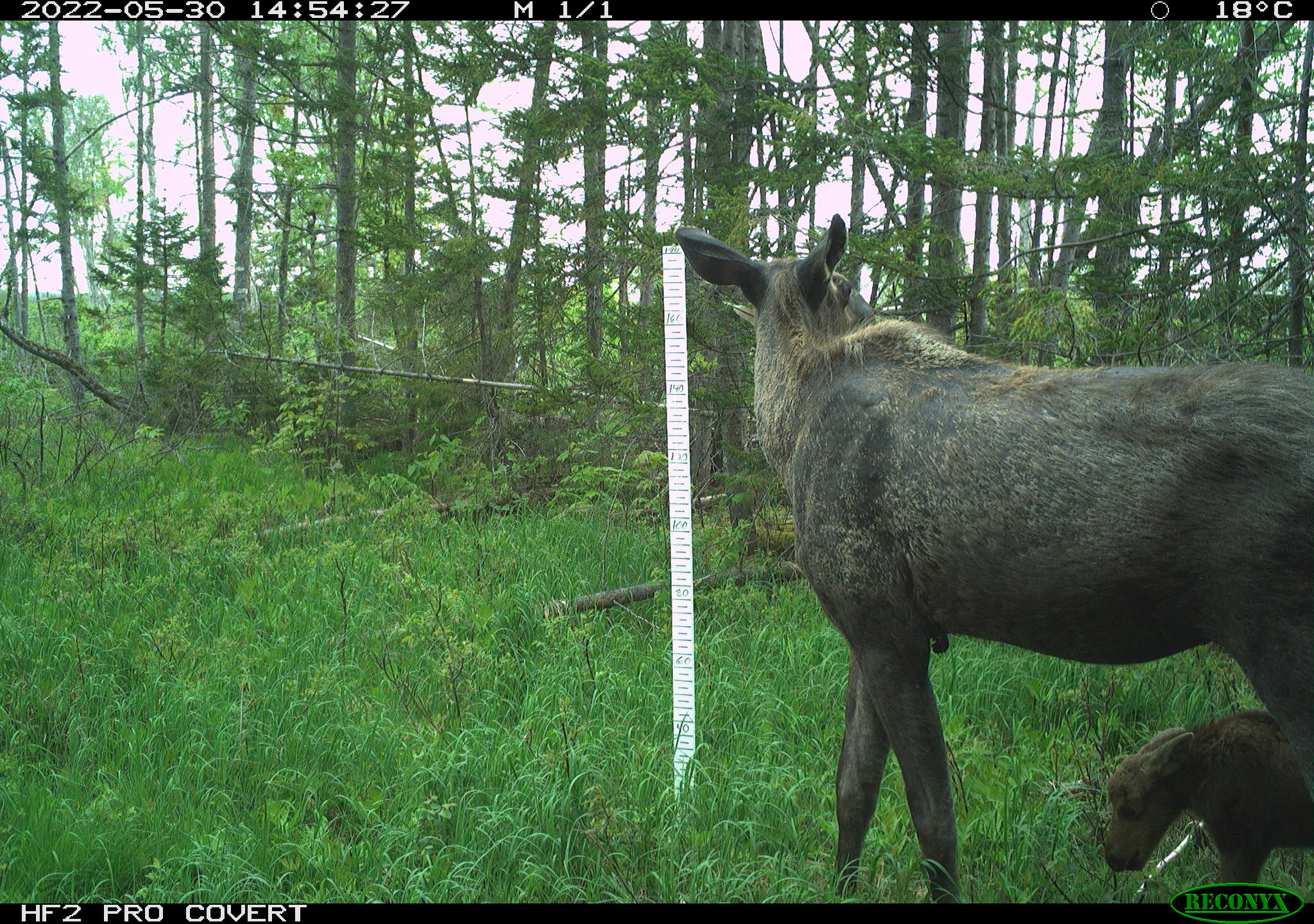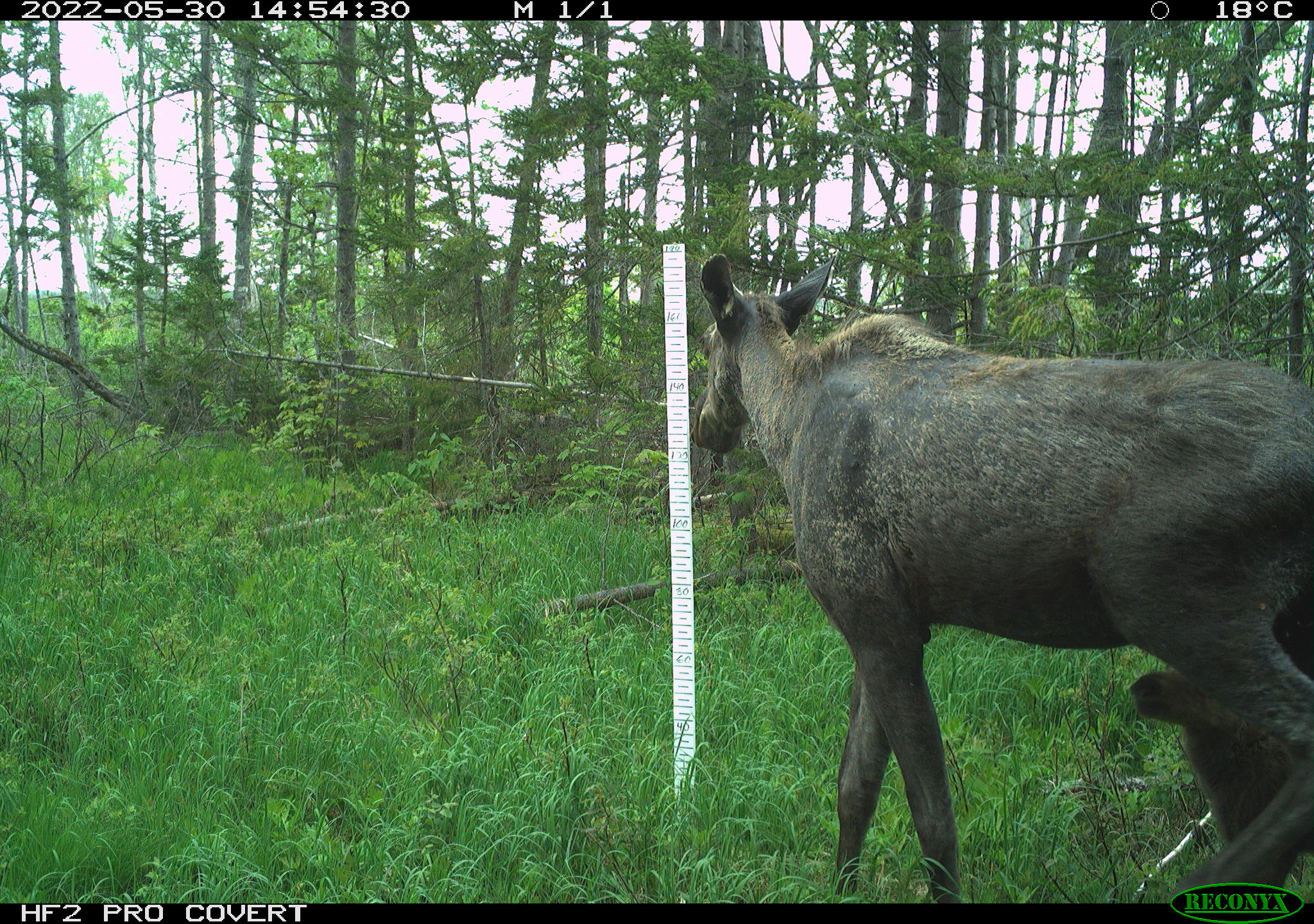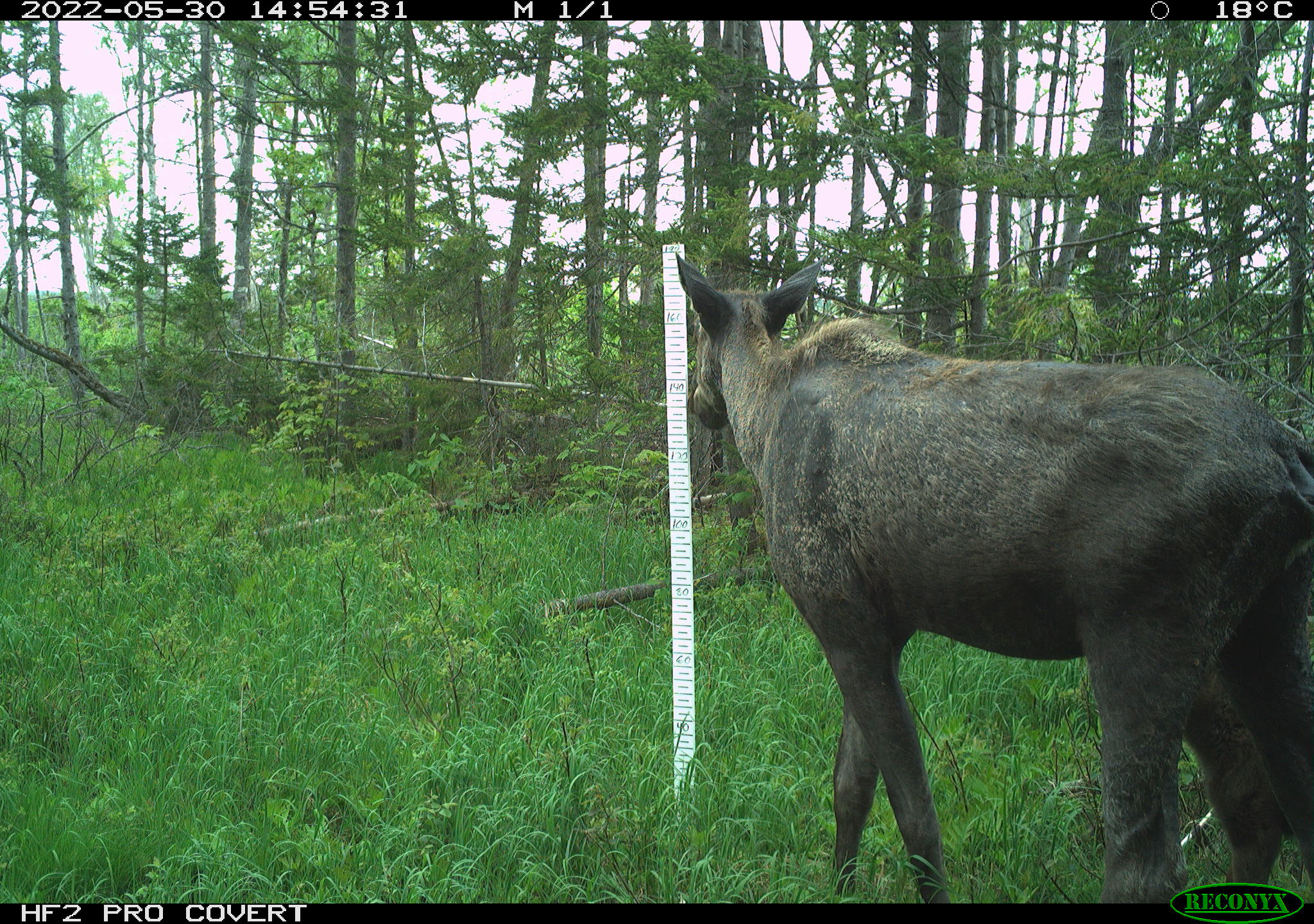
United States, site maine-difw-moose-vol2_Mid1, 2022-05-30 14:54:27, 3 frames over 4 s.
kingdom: Animalia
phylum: Chordata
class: Mammalia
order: Artiodactyla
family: Cervidae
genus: Alces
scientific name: Alces alces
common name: moose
Moose (Alces alces).